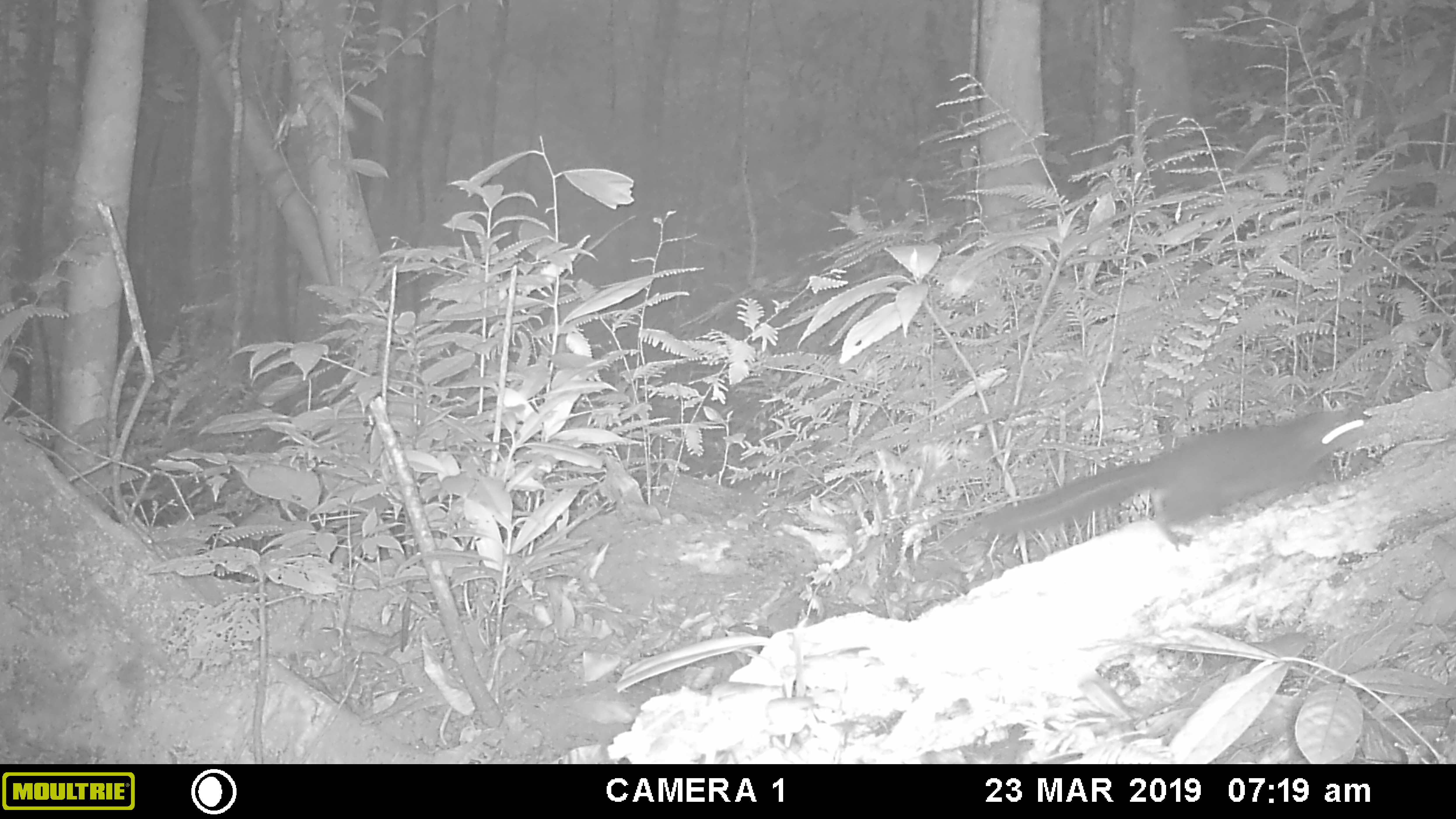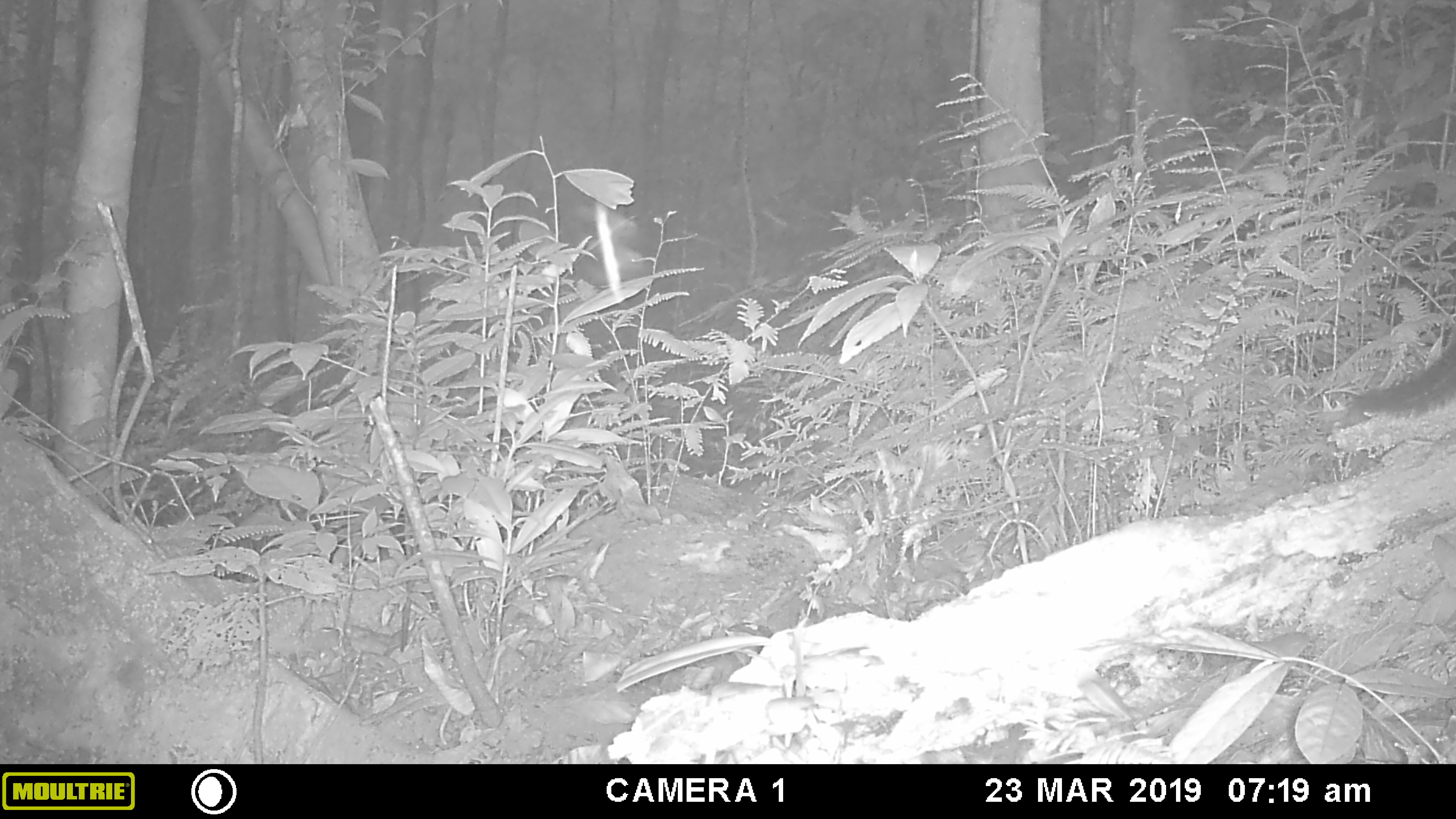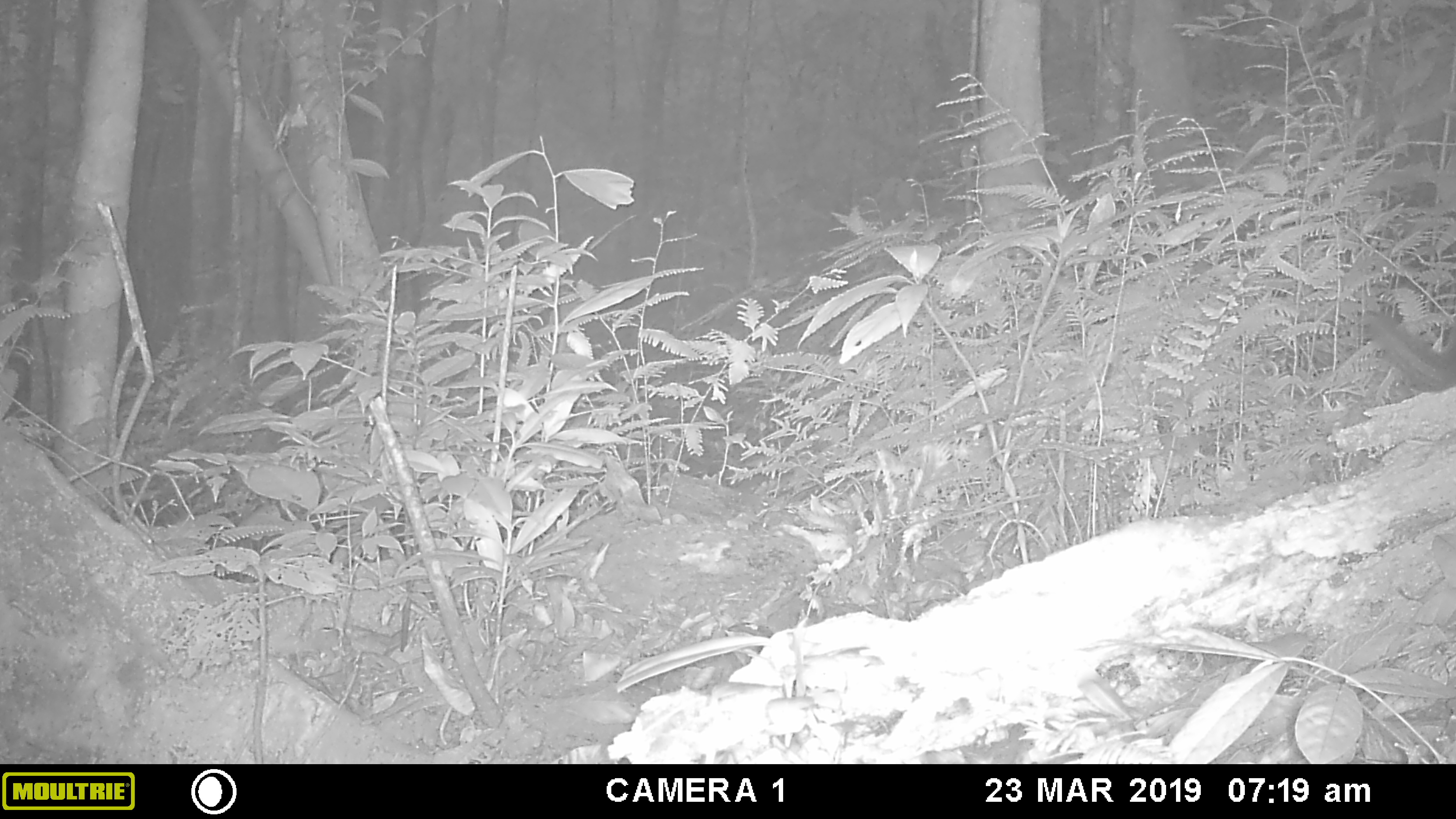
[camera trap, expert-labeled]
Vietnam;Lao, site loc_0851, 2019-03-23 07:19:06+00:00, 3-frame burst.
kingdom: Animalia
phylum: Chordata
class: Mammalia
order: Rodentia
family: Sciuridae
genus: Dremomys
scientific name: Dremomys rufigenis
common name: red-cheeked squirrel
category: red cheeked squirrel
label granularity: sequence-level